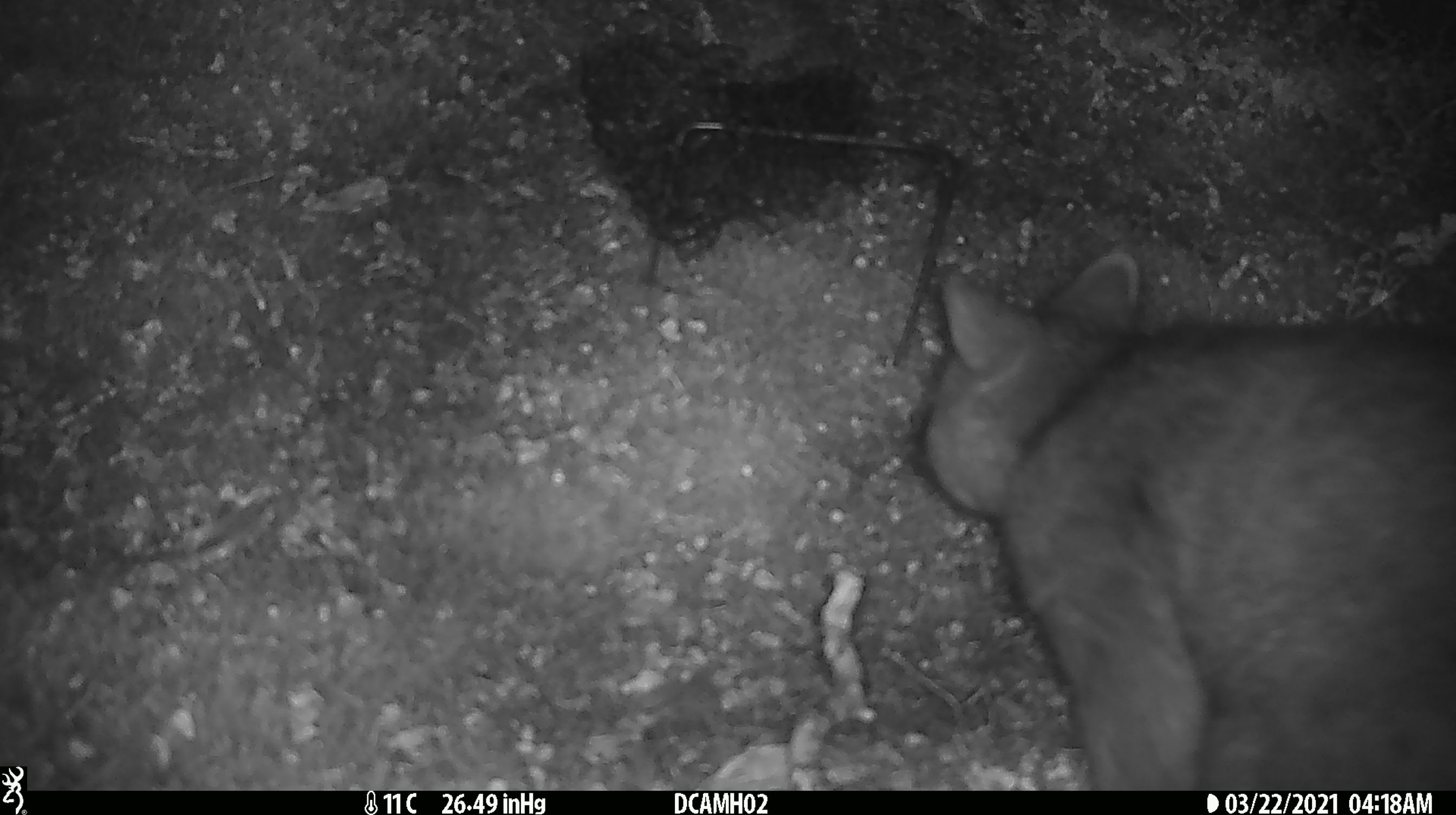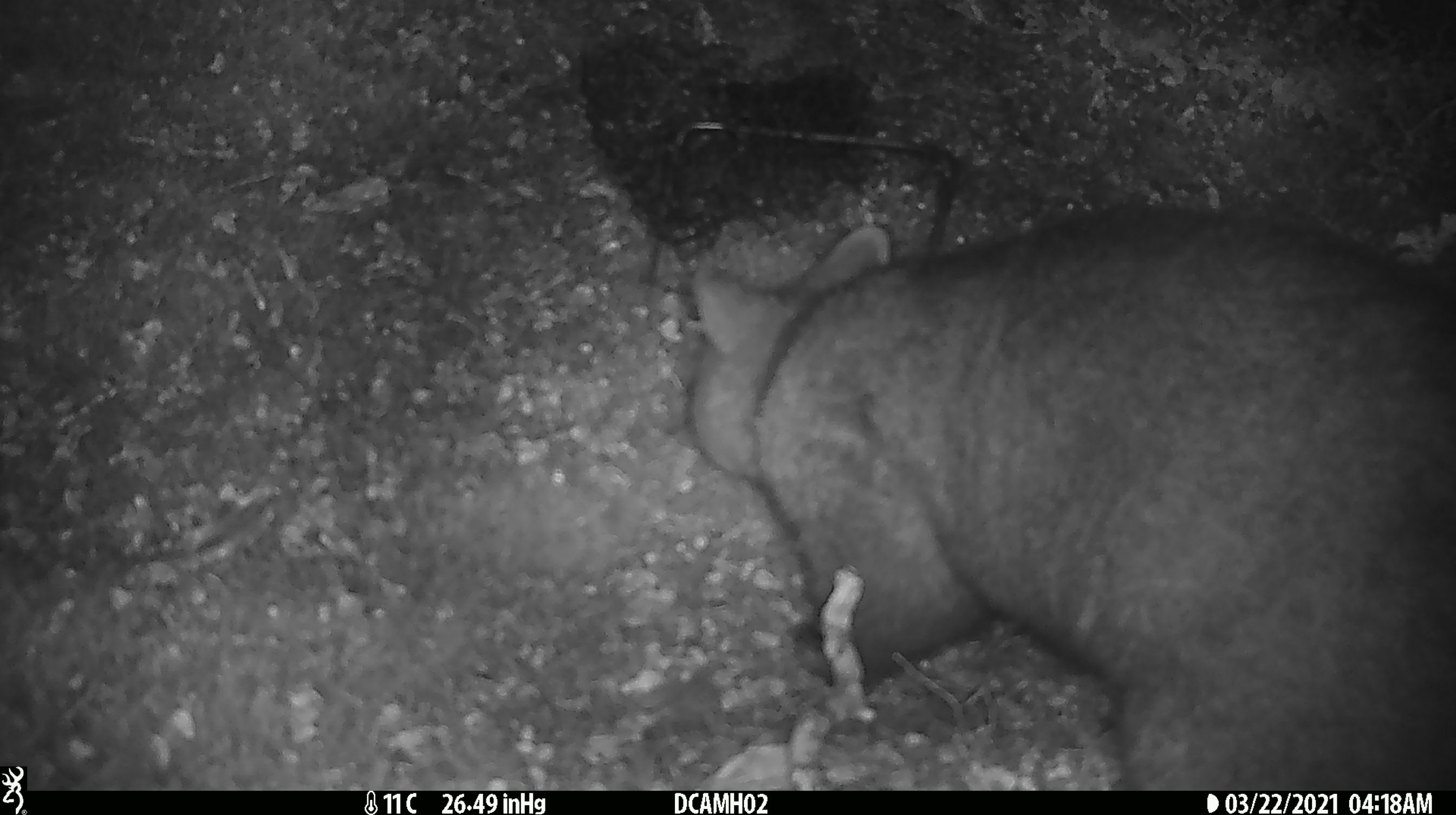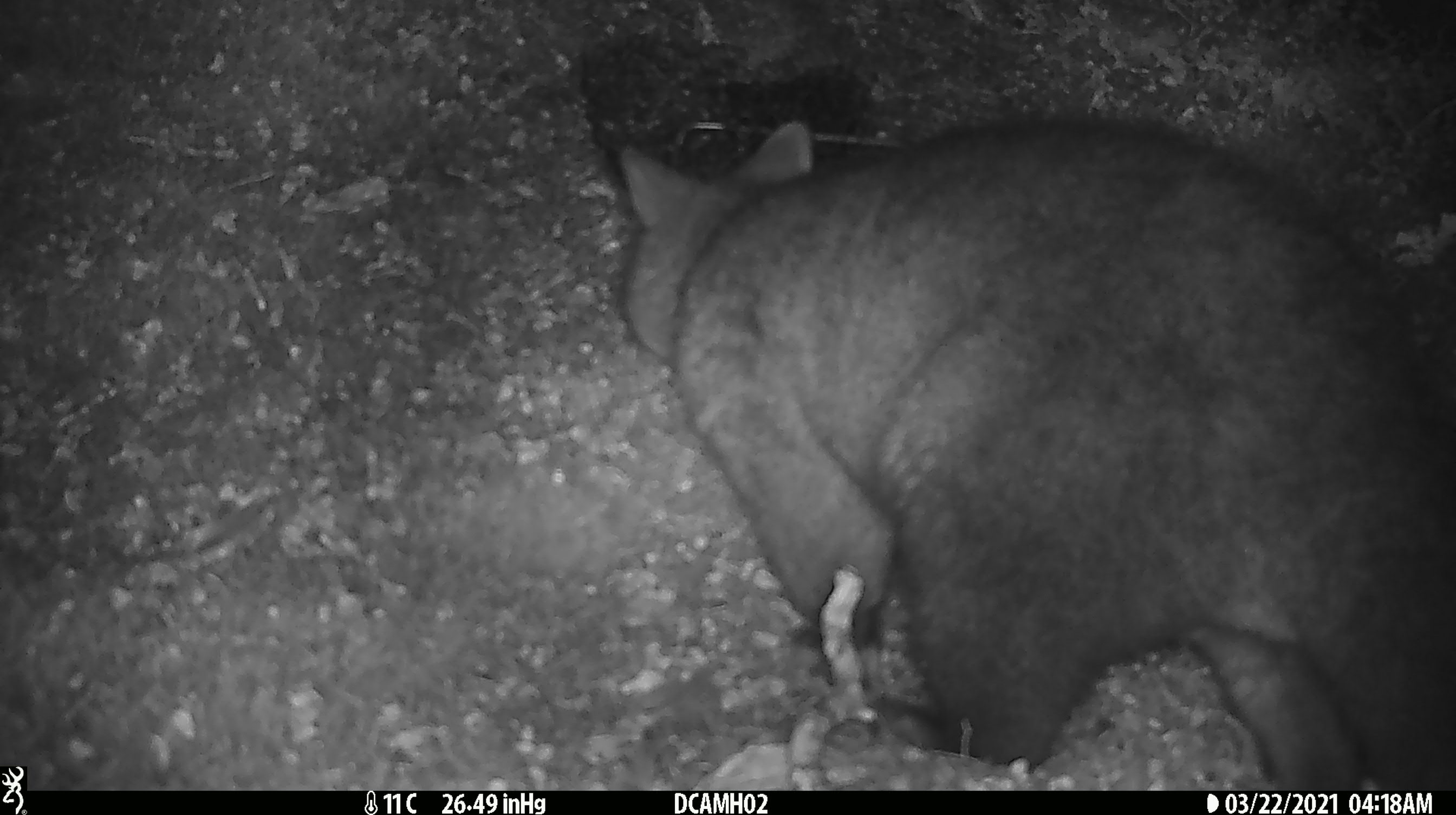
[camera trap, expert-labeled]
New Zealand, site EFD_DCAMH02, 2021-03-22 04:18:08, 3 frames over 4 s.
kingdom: Animalia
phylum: Chordata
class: Mammalia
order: Diprotodontia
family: Phalangeridae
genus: Trichosurus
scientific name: Trichosurus vulpecula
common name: common brushtail possum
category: possum